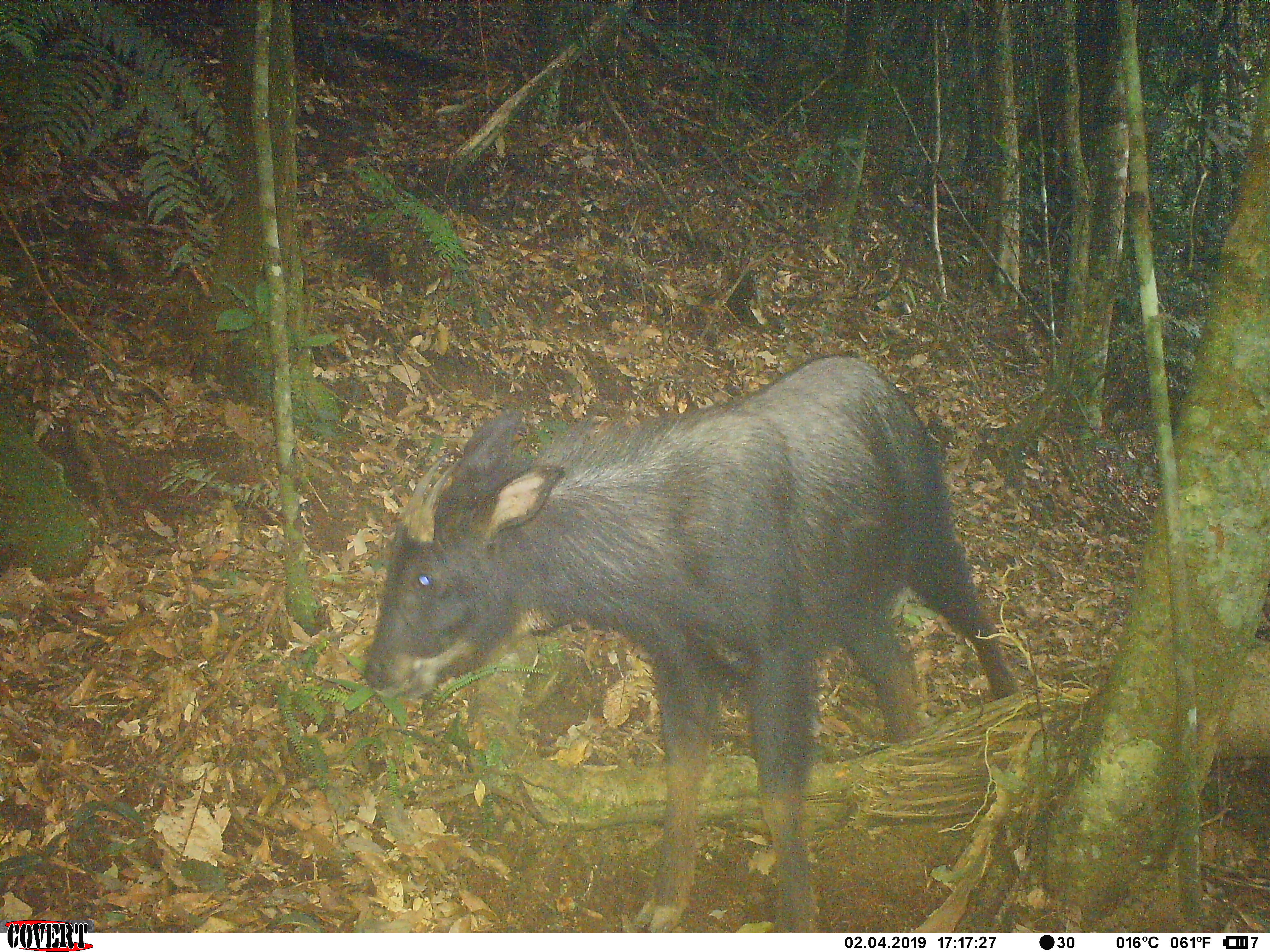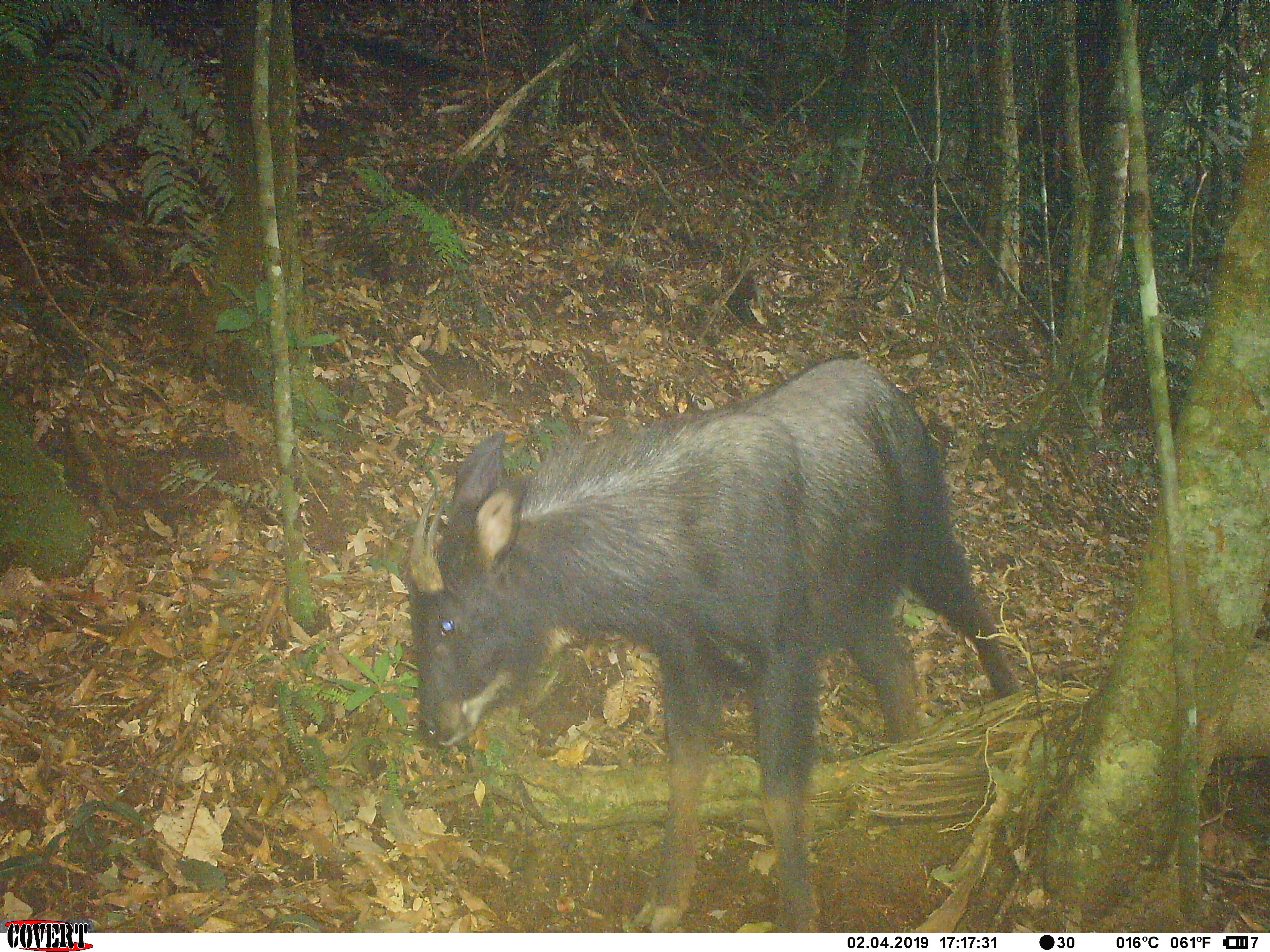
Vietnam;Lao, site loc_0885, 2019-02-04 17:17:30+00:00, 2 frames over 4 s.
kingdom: Animalia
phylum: Chordata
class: Mammalia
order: Artiodactyla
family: Bovidae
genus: Capricornis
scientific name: Capricornis sumatraensis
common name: chinese serow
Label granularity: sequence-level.